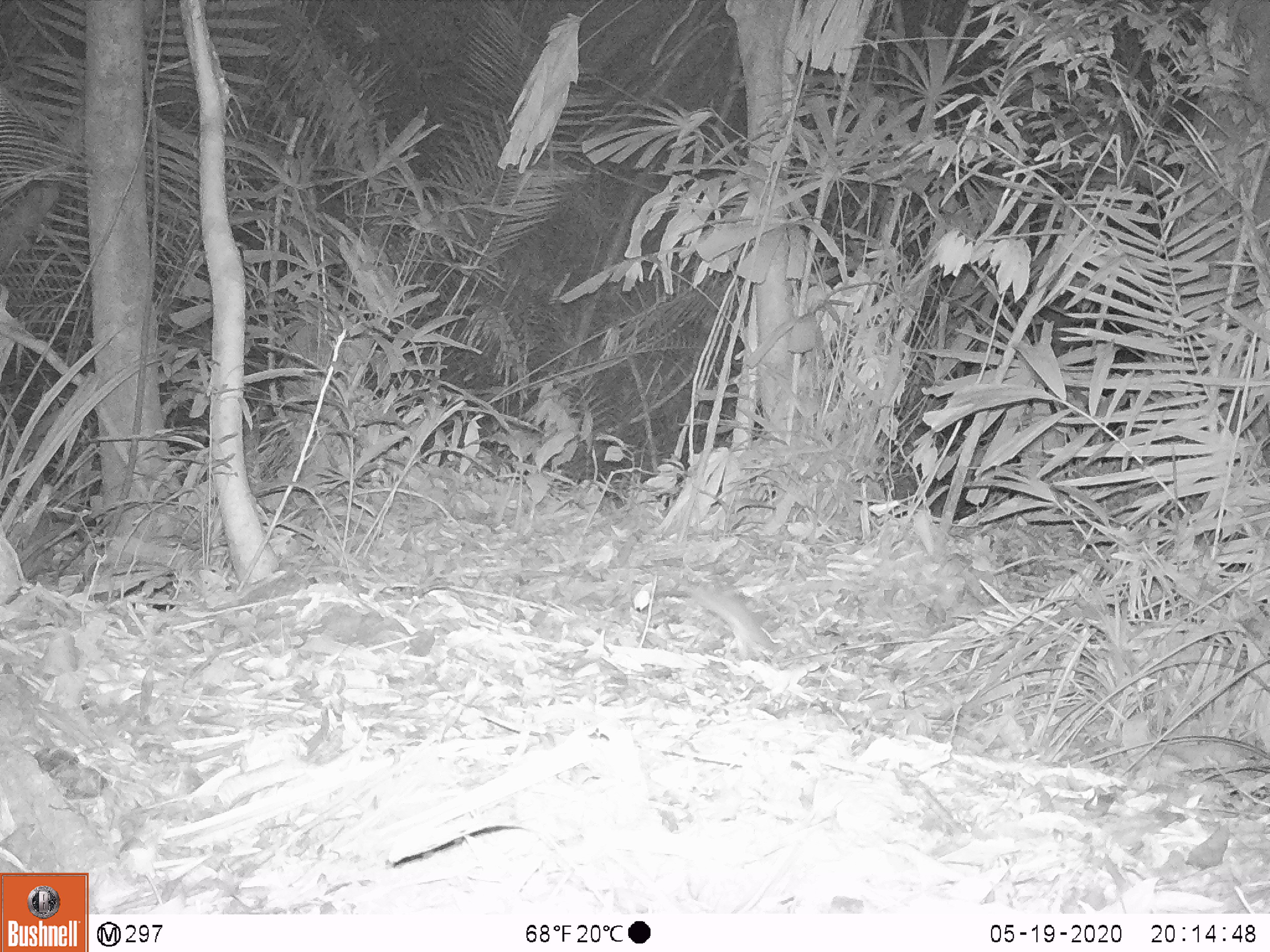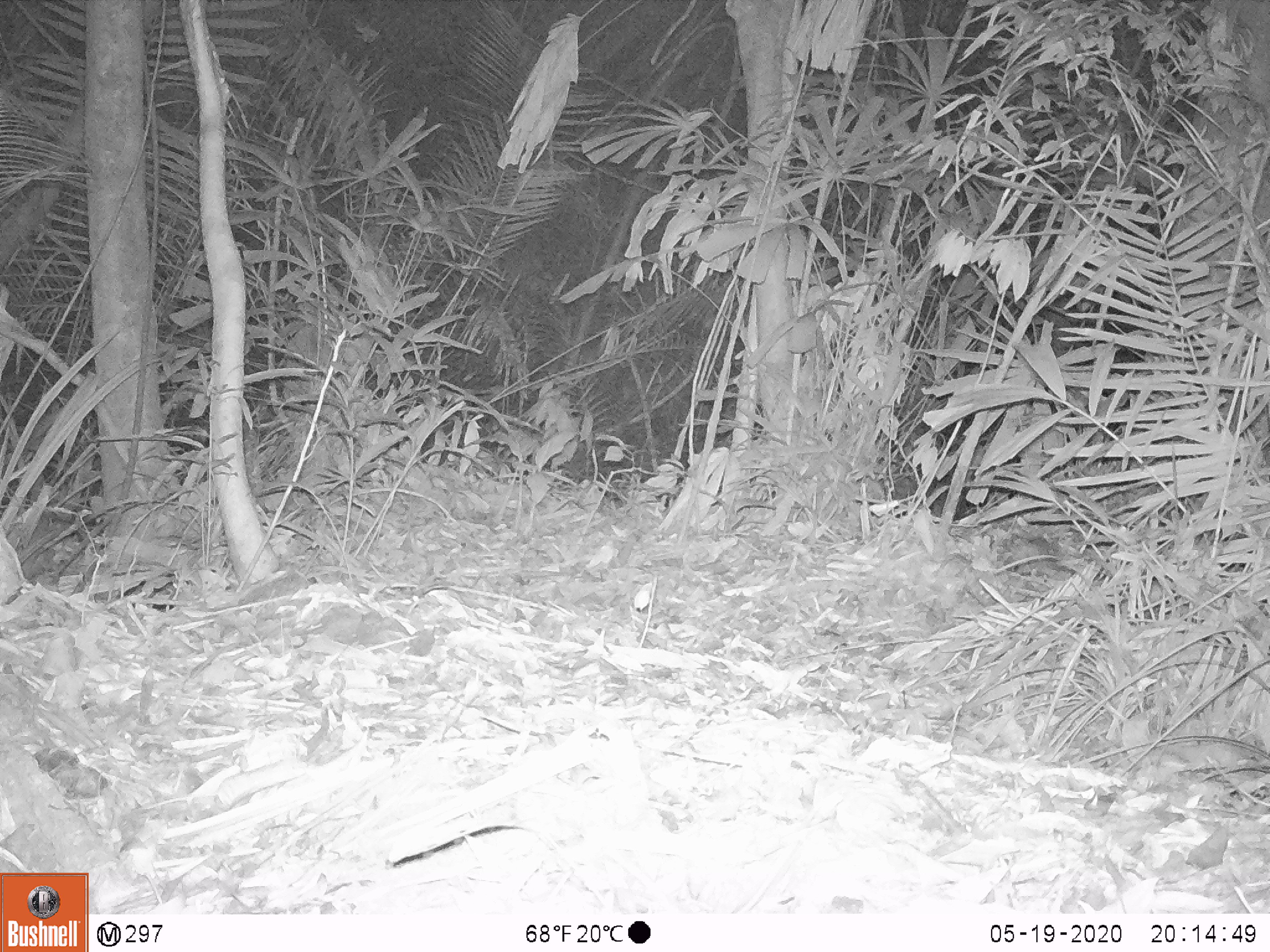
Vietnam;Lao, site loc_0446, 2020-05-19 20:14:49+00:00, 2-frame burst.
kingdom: Animalia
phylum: Chordata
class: Mammalia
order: Rodentia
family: Muridae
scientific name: Muridae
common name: old-world mice and rats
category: unidentified murid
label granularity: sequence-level